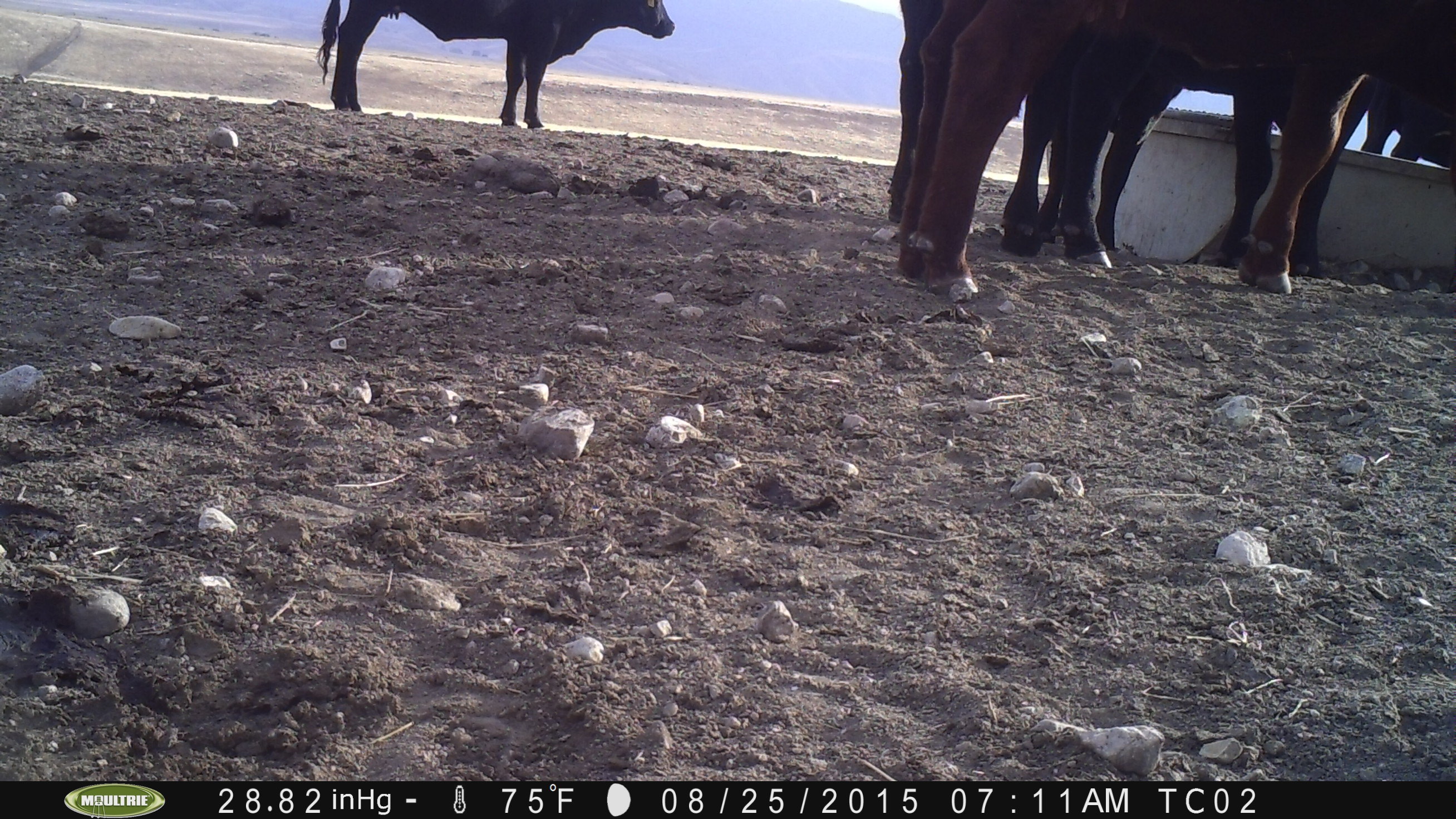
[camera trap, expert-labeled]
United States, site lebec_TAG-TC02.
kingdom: Animalia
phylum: Chordata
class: Mammalia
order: Artiodactyla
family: Bovidae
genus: Bos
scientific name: Bos taurus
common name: domestic cow